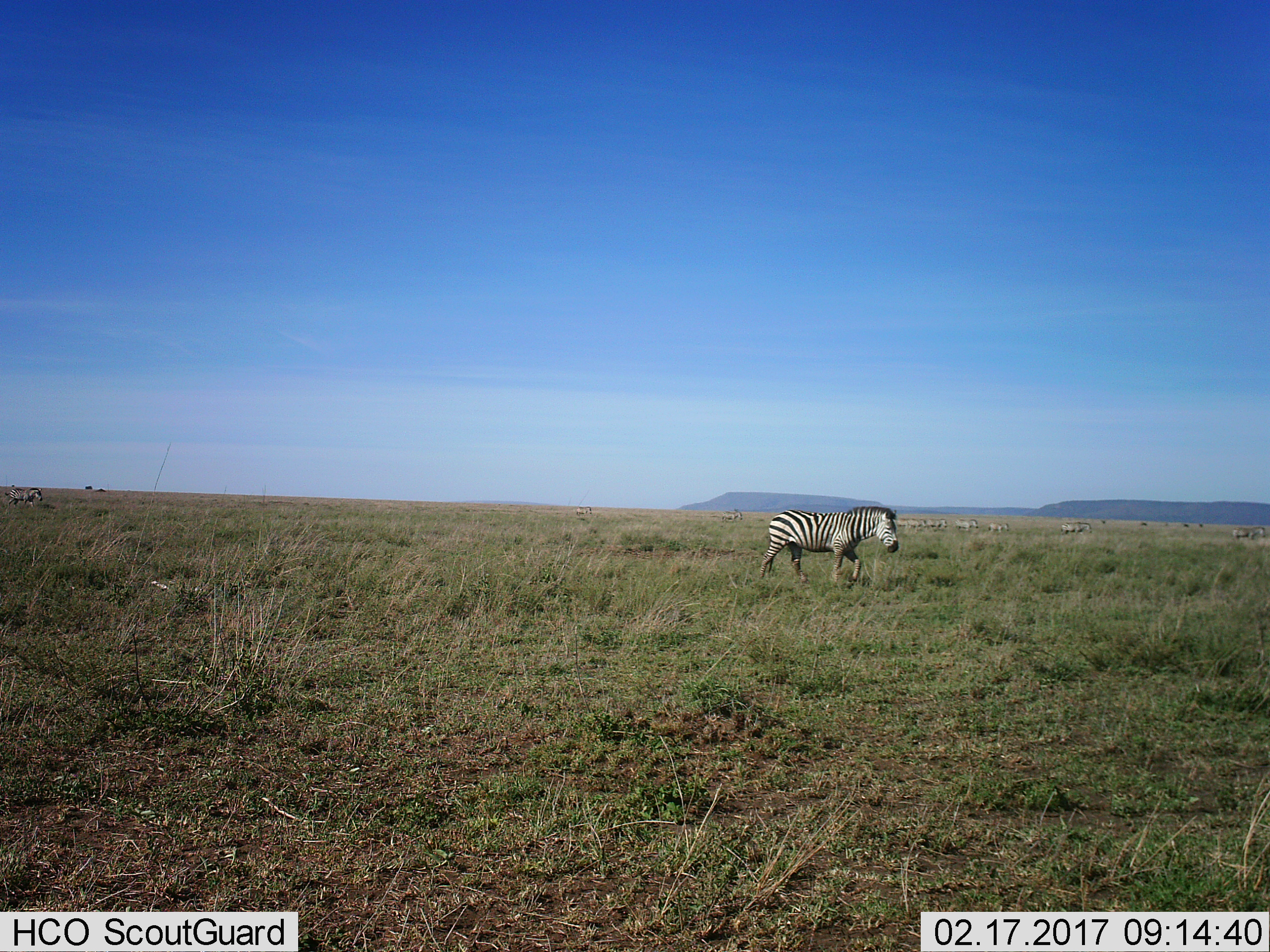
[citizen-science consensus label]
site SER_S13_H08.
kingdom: Animalia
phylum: Chordata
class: Mammalia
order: Perissodactyla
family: Equidae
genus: Equus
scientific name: Equus quagga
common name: plains zebra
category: zebraplains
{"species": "zebraplains (plains zebra) (Equus quagga)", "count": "11-50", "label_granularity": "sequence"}